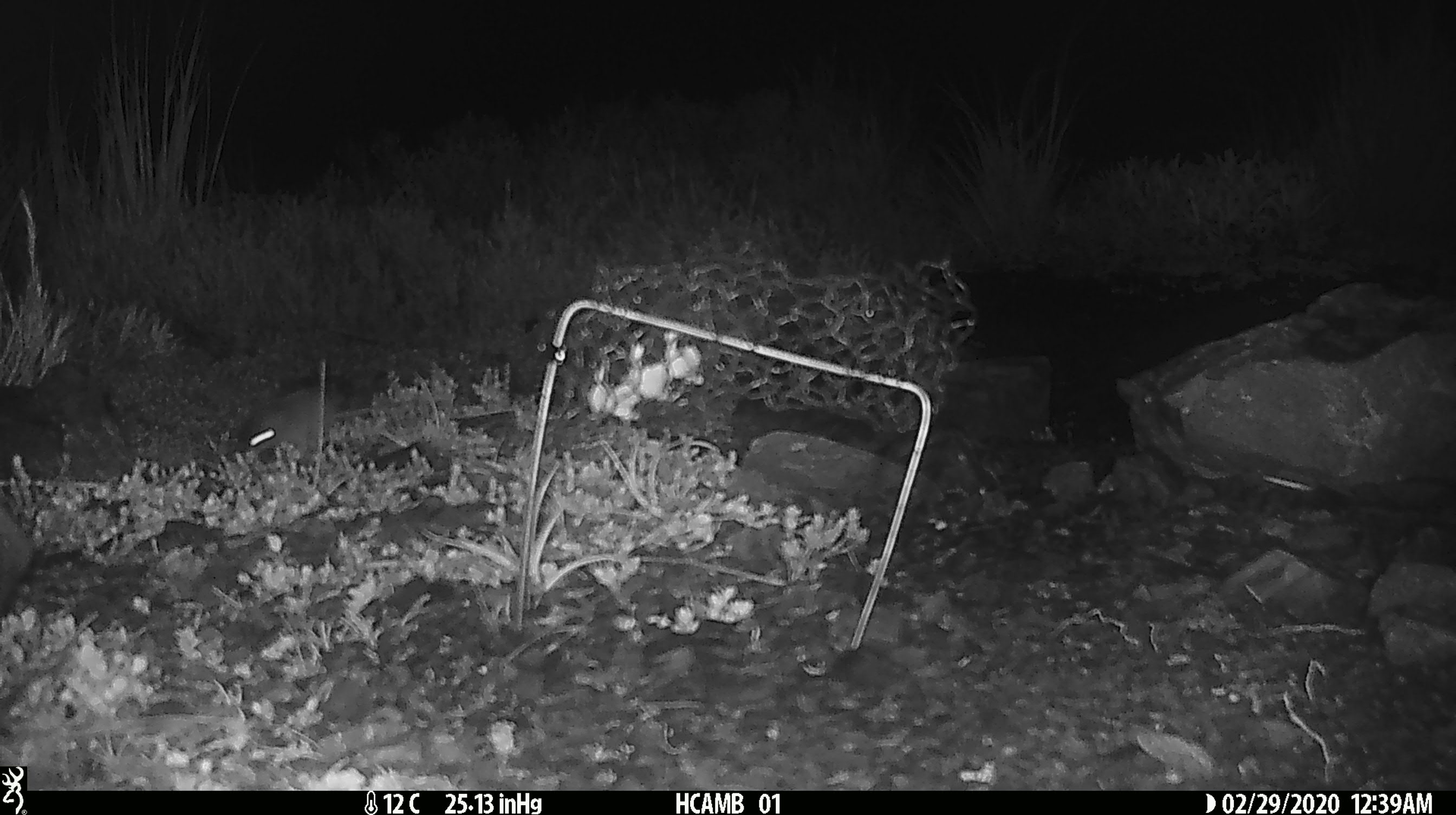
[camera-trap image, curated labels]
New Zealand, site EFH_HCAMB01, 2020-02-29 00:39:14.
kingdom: Animalia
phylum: Chordata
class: Mammalia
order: Rodentia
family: Muridae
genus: Mus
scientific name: Mus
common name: mouse